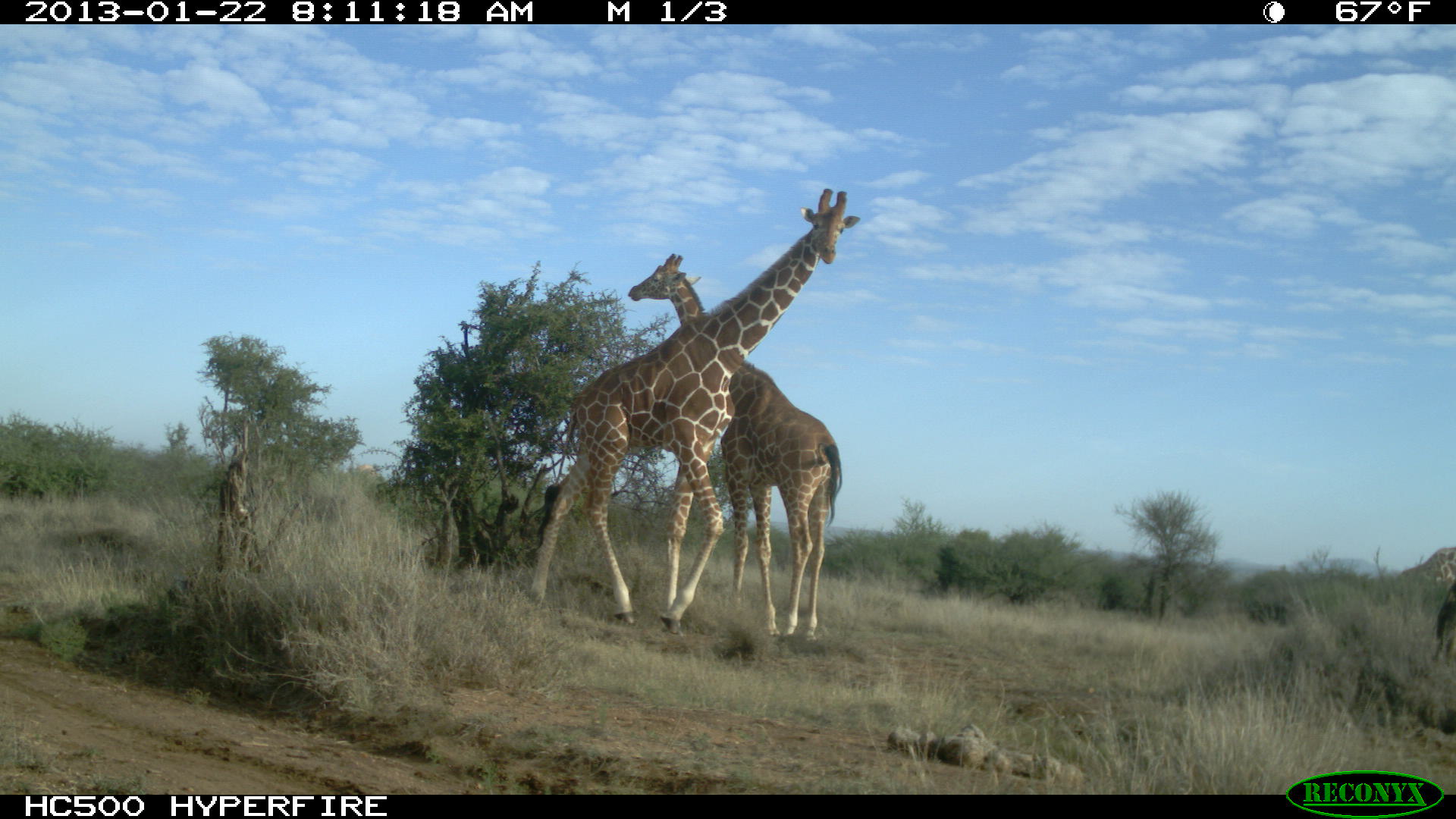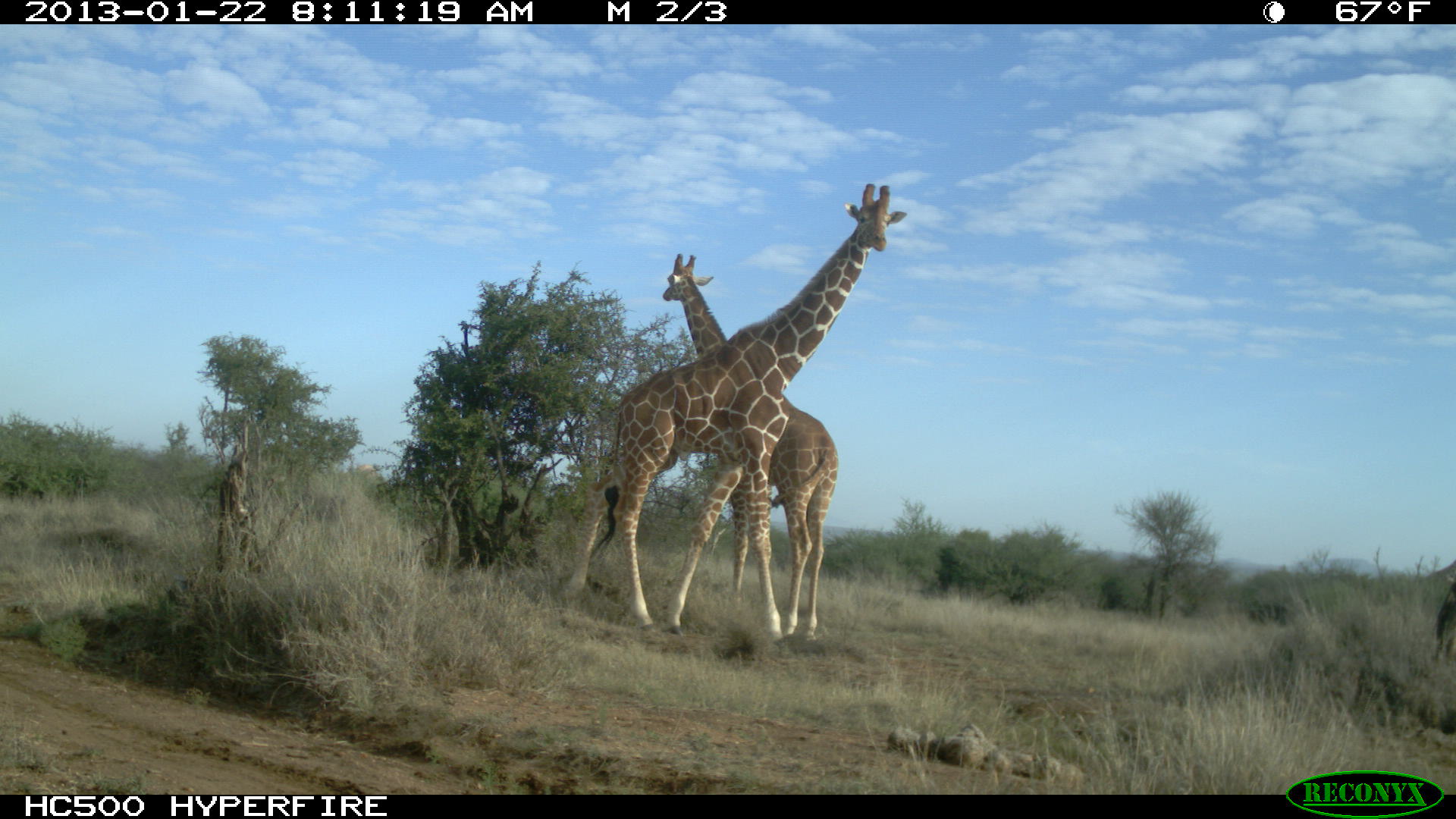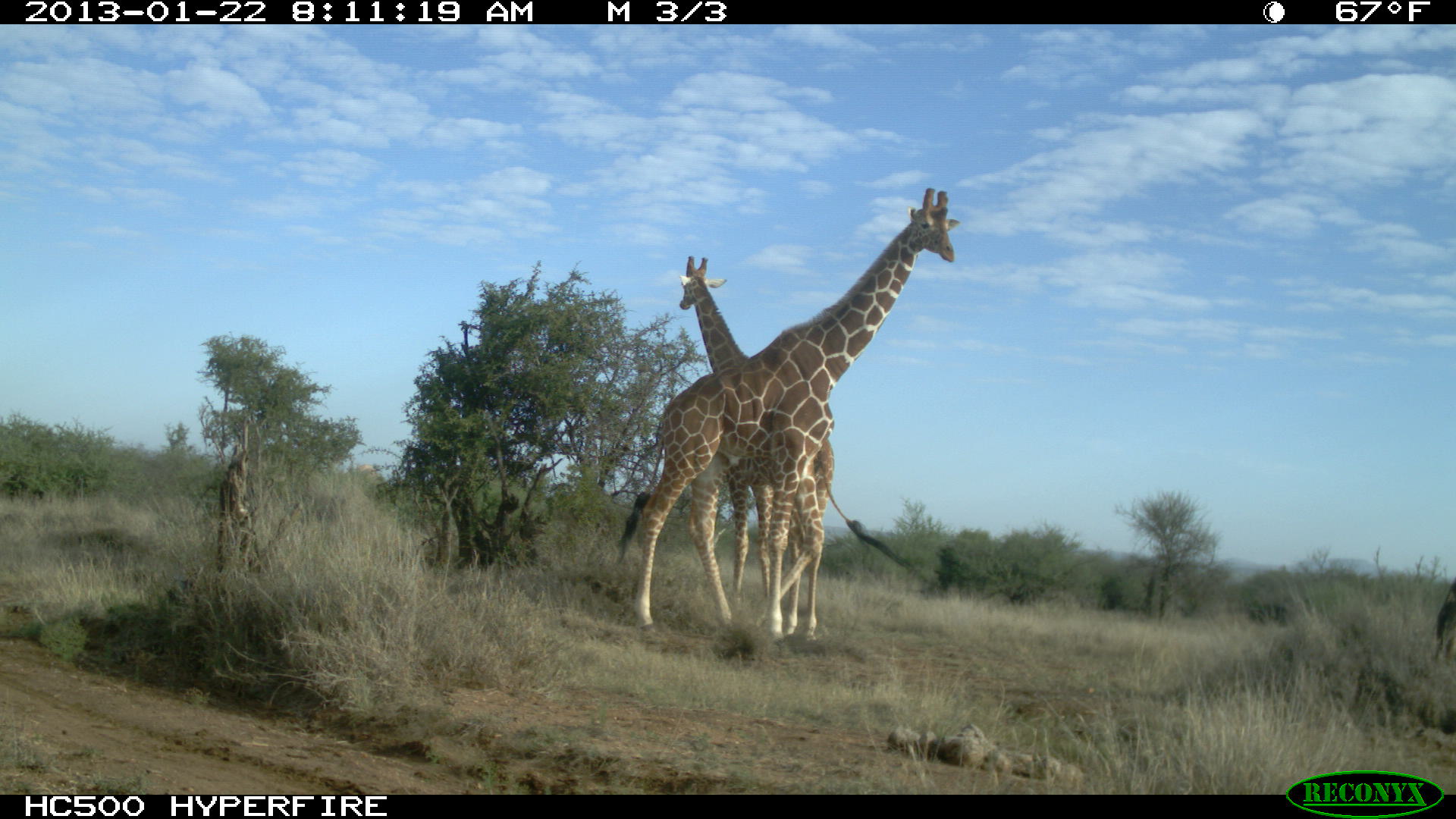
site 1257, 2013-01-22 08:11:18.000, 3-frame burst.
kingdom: Animalia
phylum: Chordata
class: Mammalia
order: Artiodactyla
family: Giraffidae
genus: Giraffa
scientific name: Giraffa camelopardalis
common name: giraffe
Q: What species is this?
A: Giraffa camelopardalis (giraffe).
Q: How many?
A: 3.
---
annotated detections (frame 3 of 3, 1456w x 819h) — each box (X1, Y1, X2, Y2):
giraffa camelopardalis: (618, 187, 959, 641); (673, 254, 936, 629)